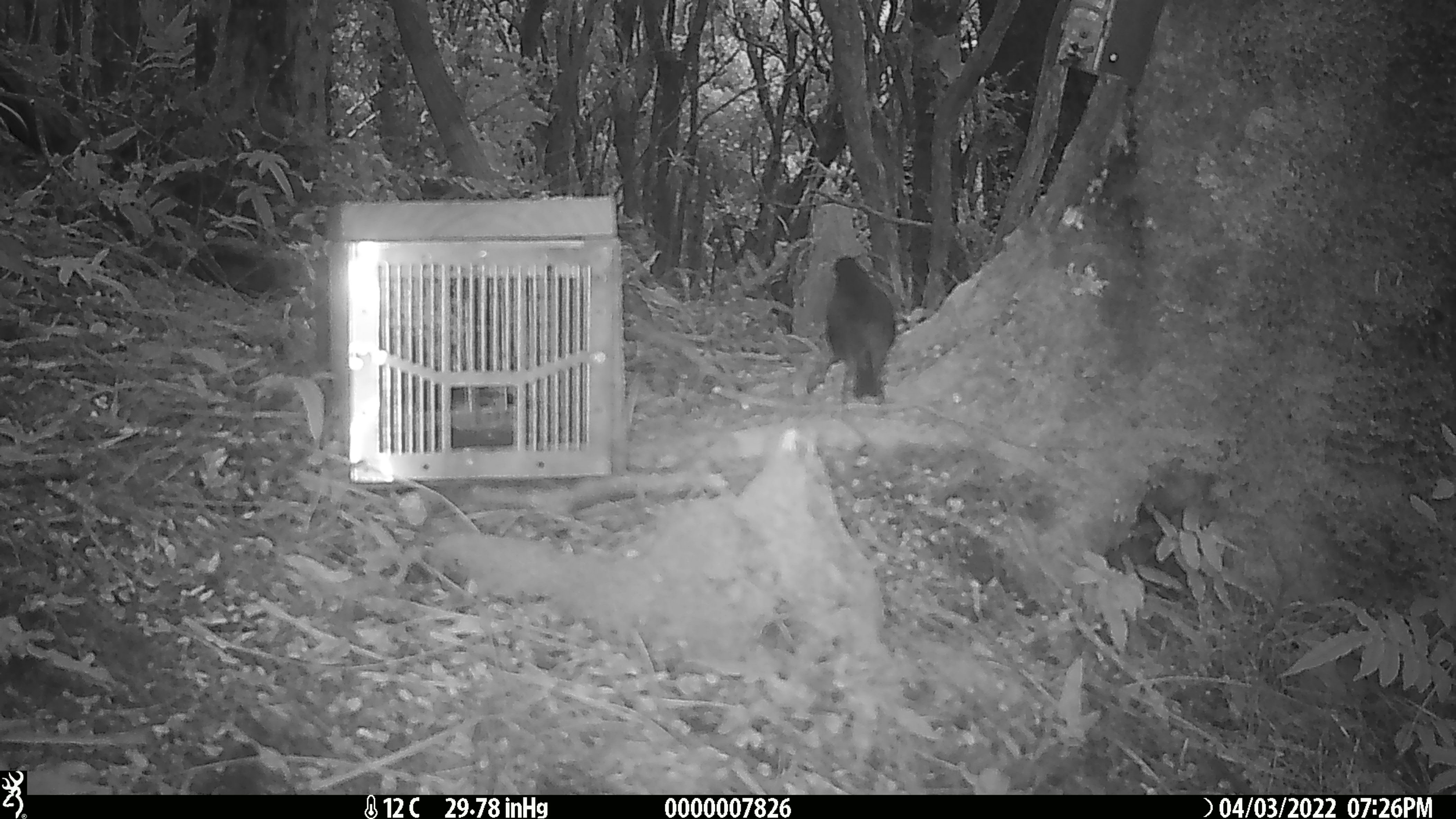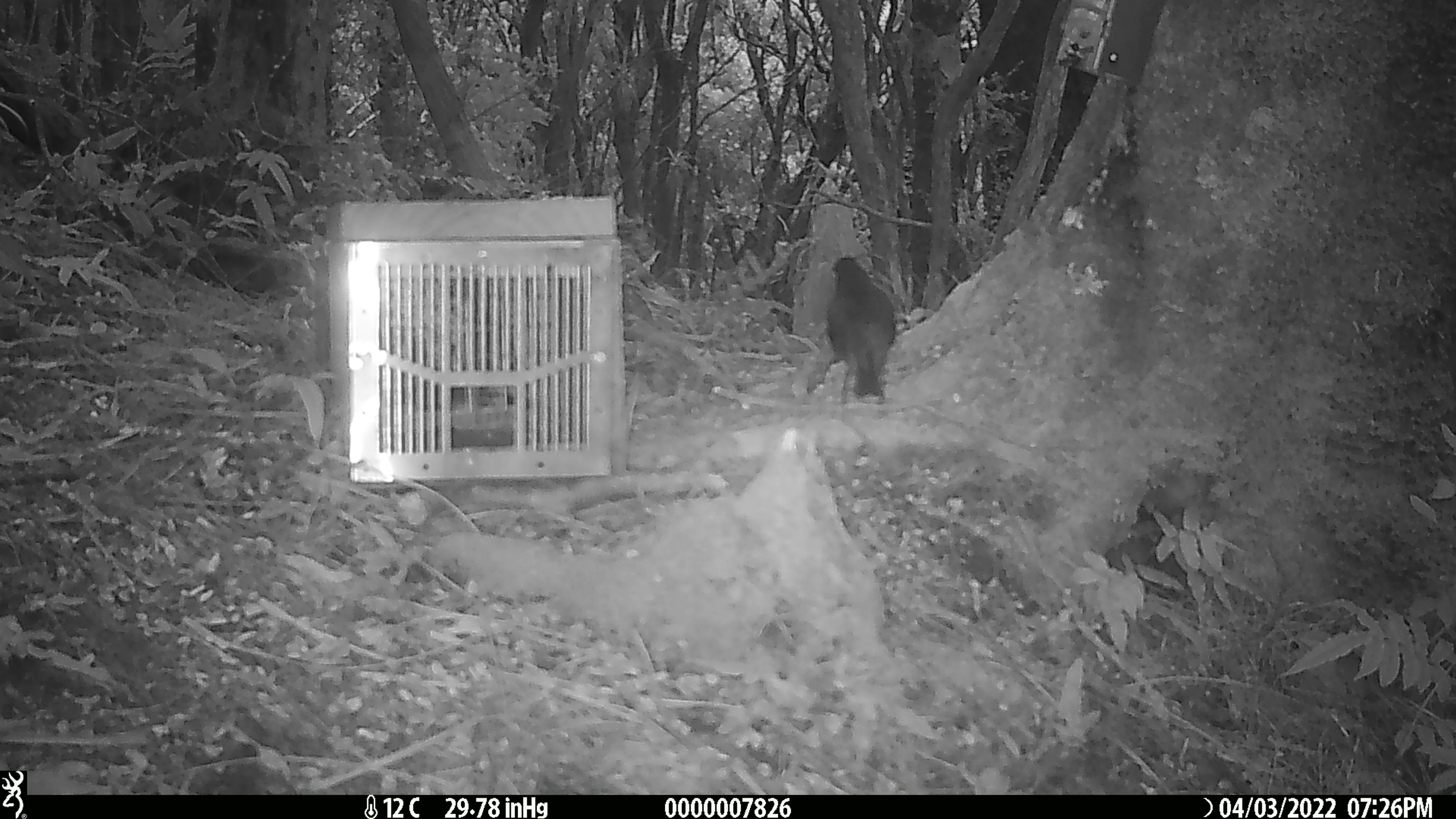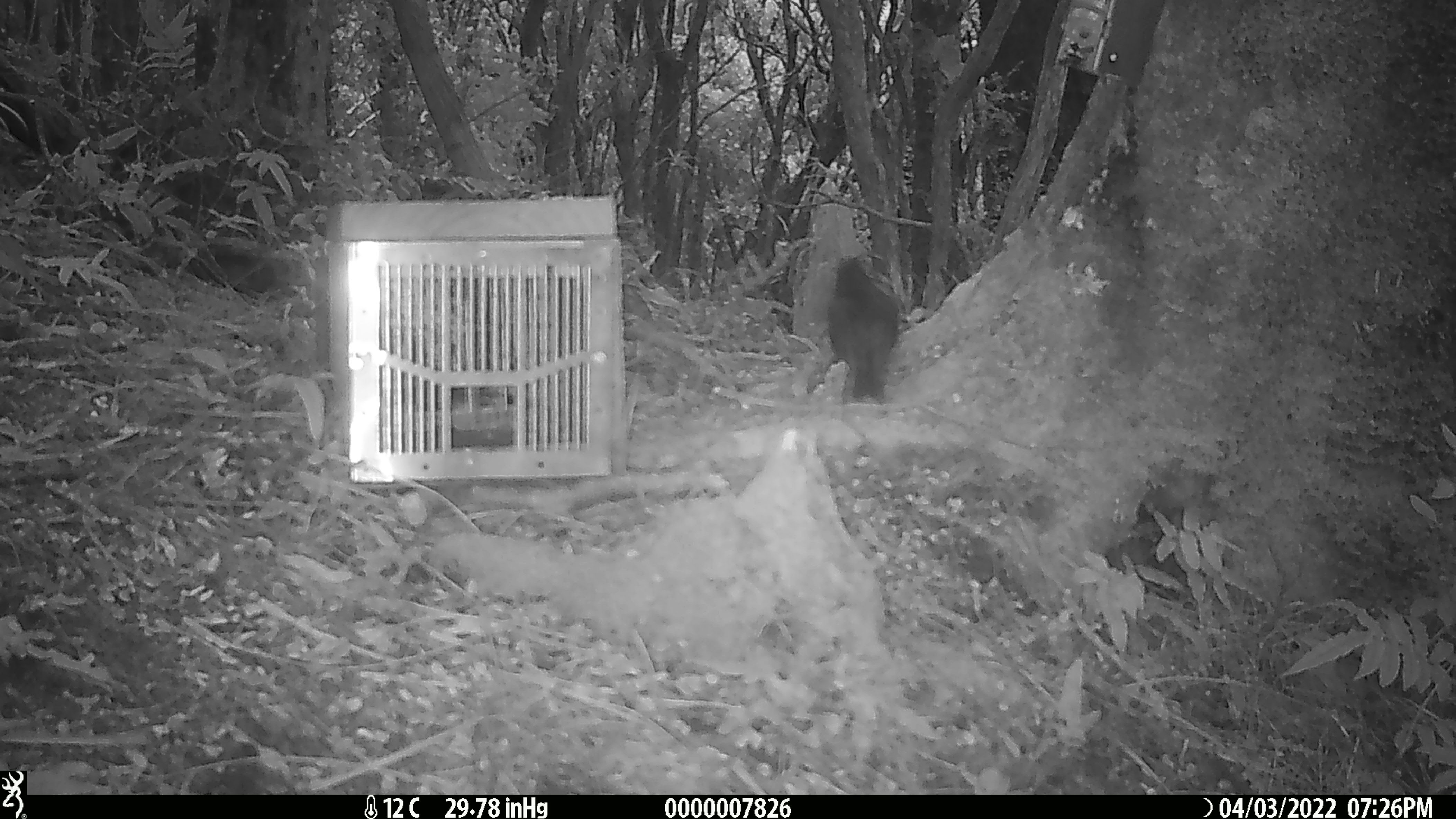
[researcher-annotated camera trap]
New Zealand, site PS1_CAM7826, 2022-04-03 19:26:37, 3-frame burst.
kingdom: Animalia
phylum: Chordata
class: Aves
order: Passeriformes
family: Petroicidae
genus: Petroica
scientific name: Petroica australis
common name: new zealand robin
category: robin